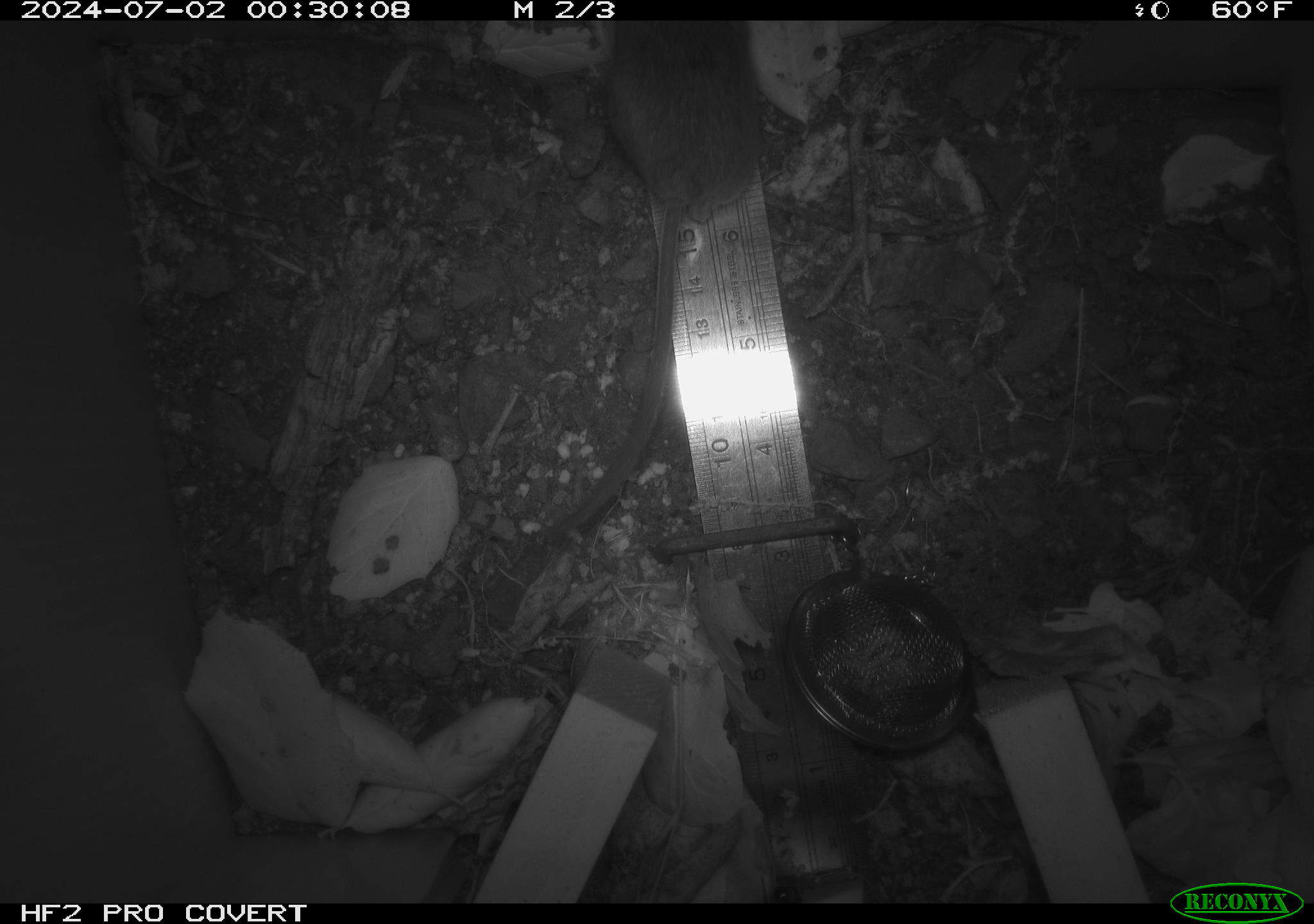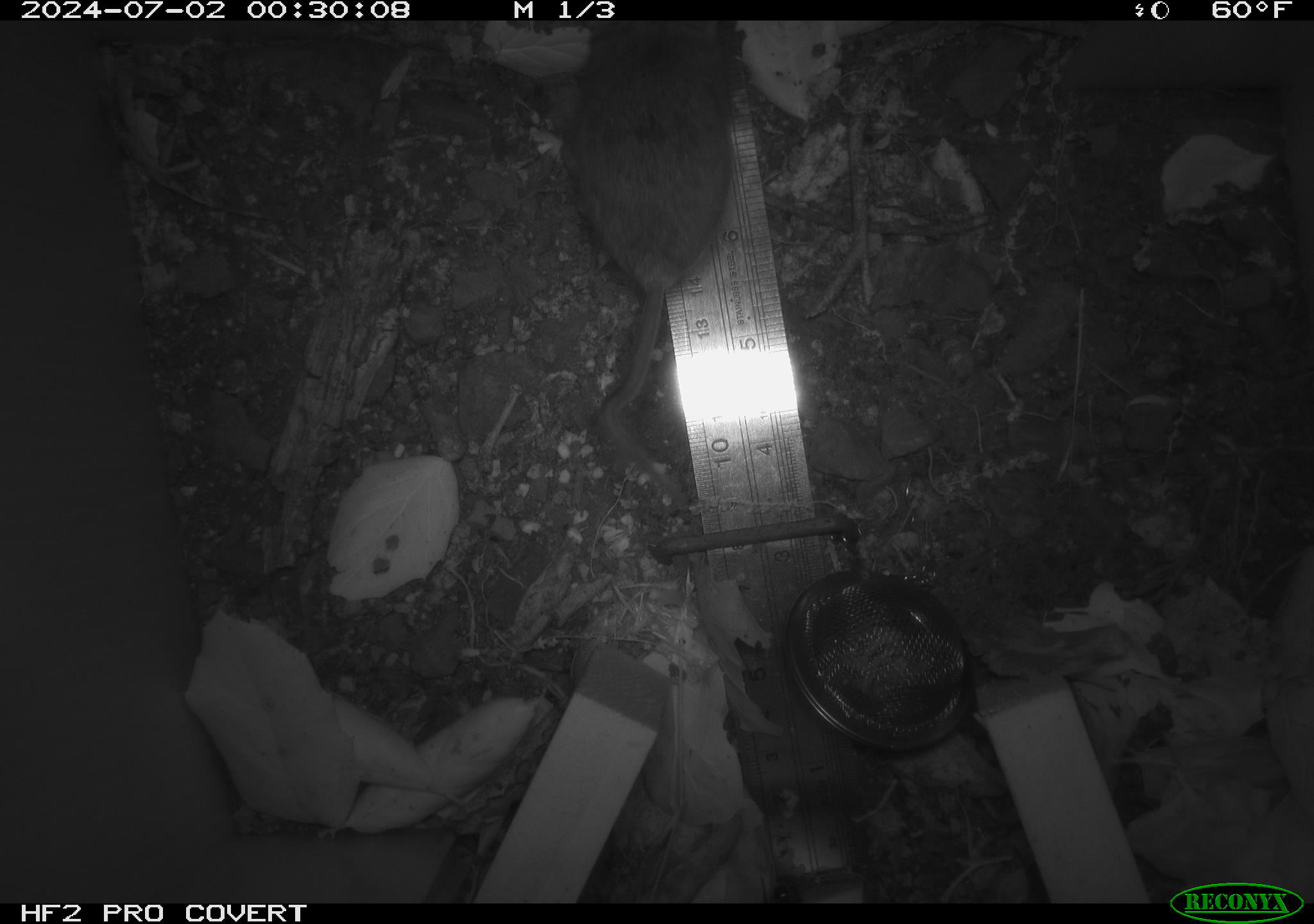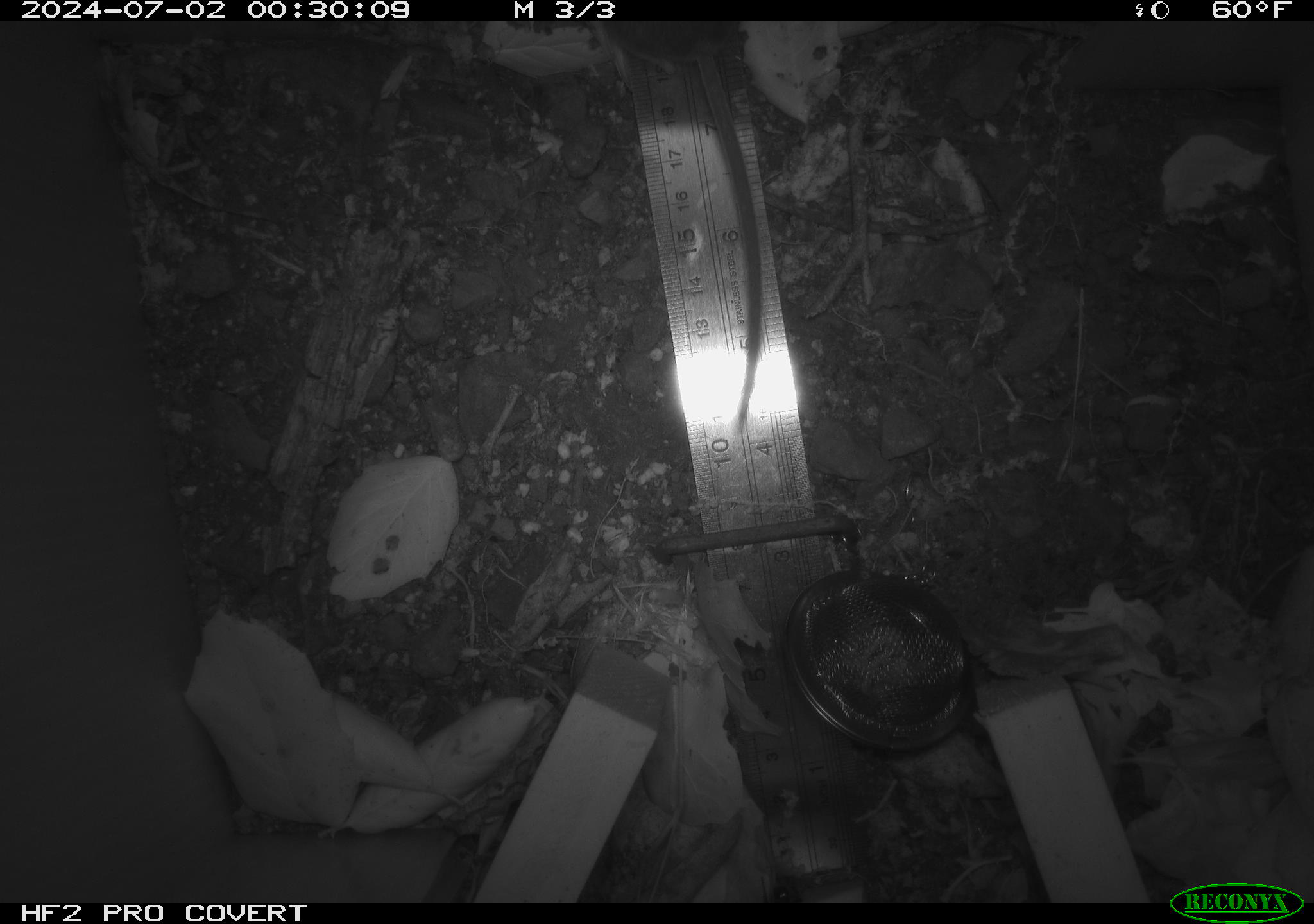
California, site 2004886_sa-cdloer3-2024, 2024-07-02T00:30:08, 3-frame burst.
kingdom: Animalia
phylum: Chordata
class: Mammalia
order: Rodentia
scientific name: Rodentia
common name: rodent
Rodent (Rodentia).